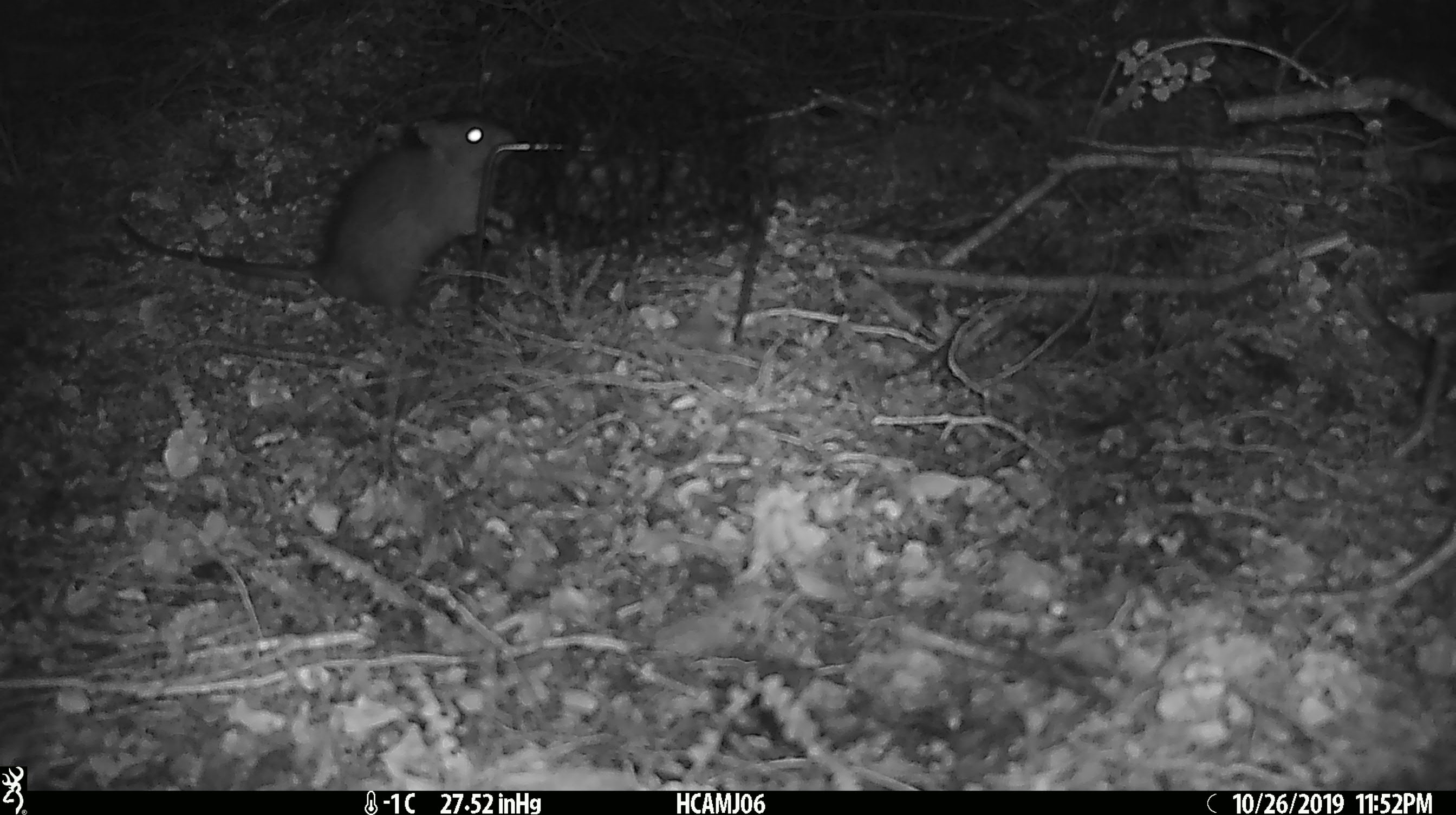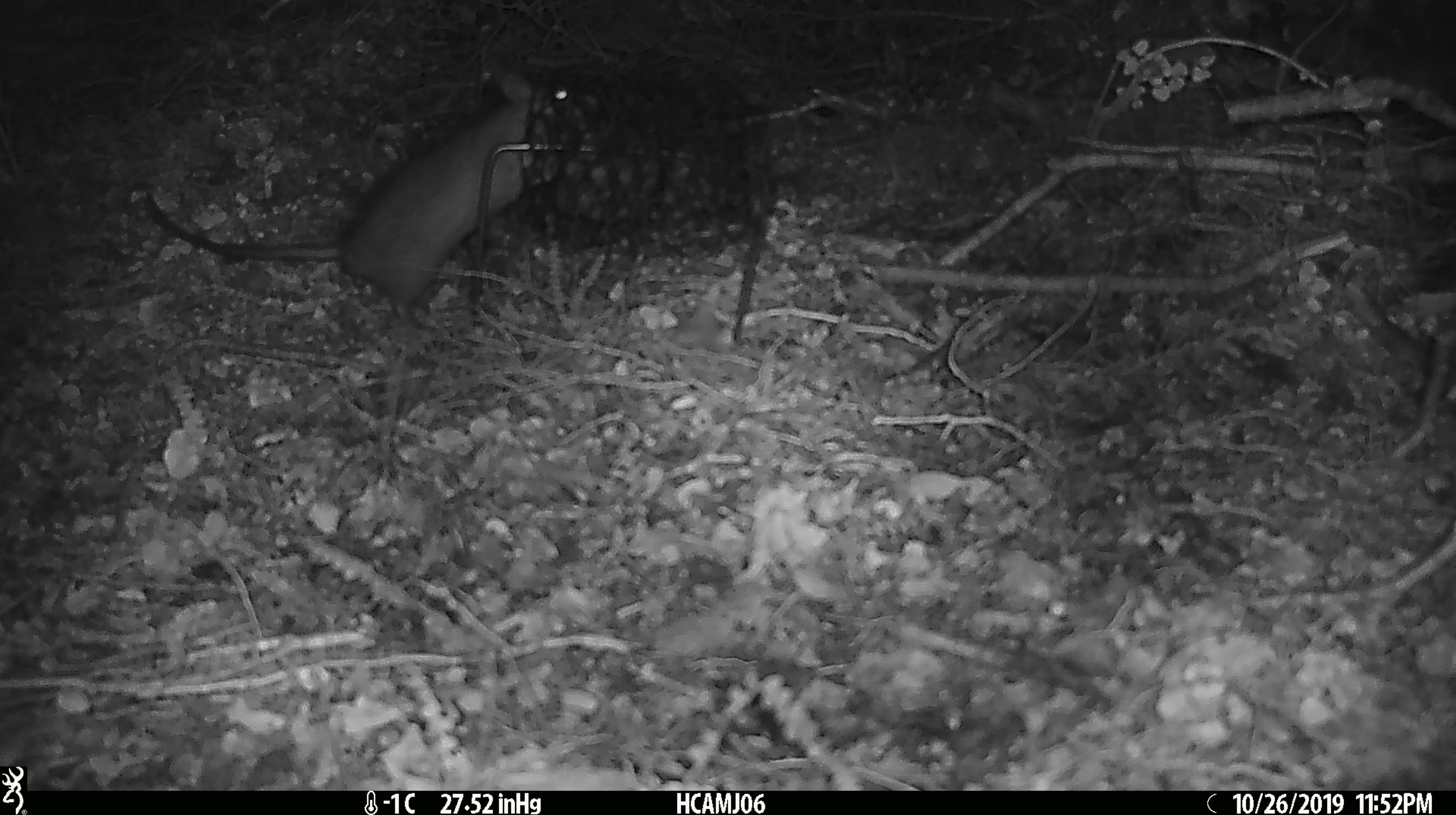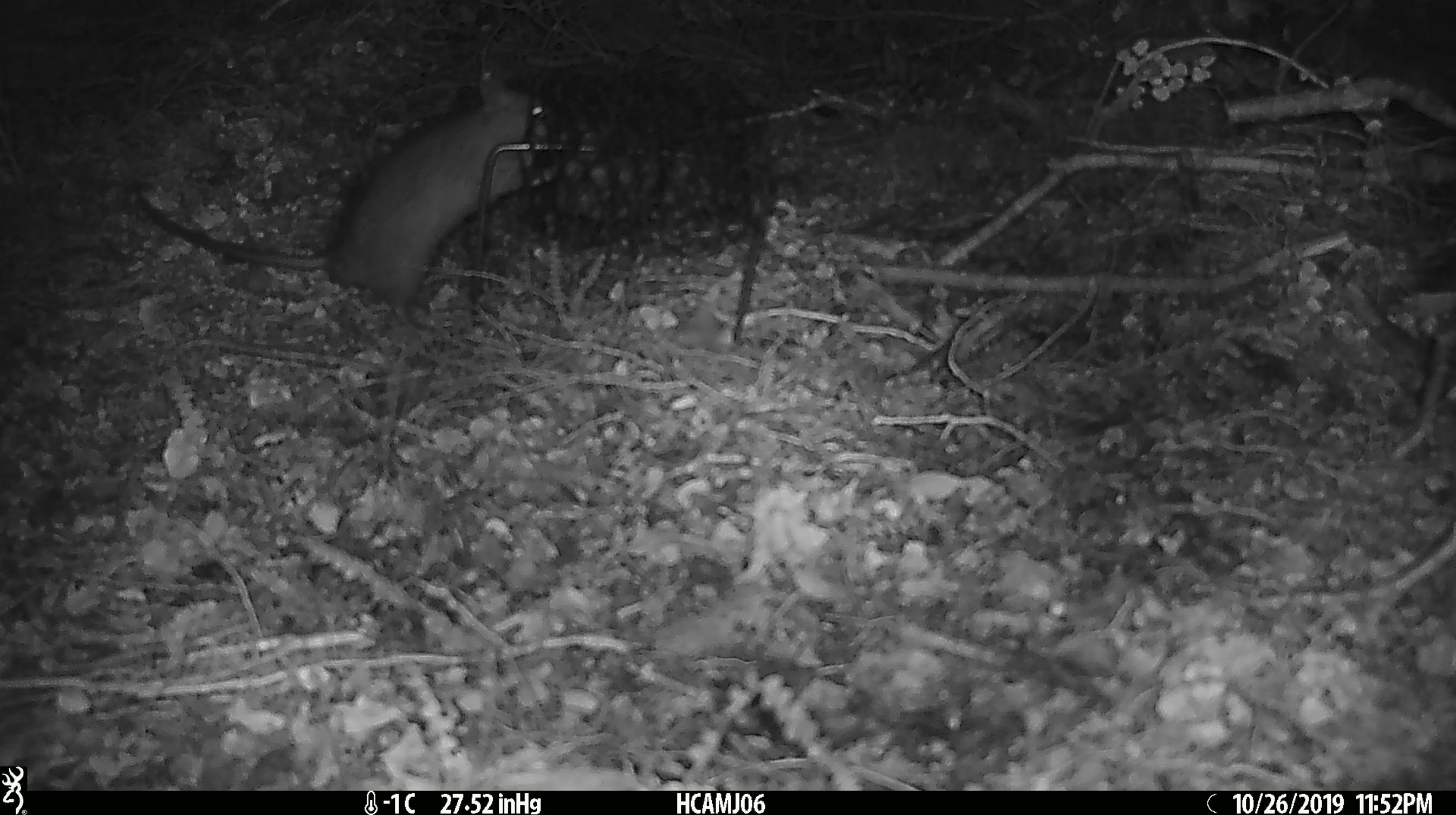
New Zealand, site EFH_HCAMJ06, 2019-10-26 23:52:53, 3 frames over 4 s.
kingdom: Animalia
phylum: Chordata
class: Mammalia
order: Rodentia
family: Muridae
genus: Rattus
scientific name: Rattus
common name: rat